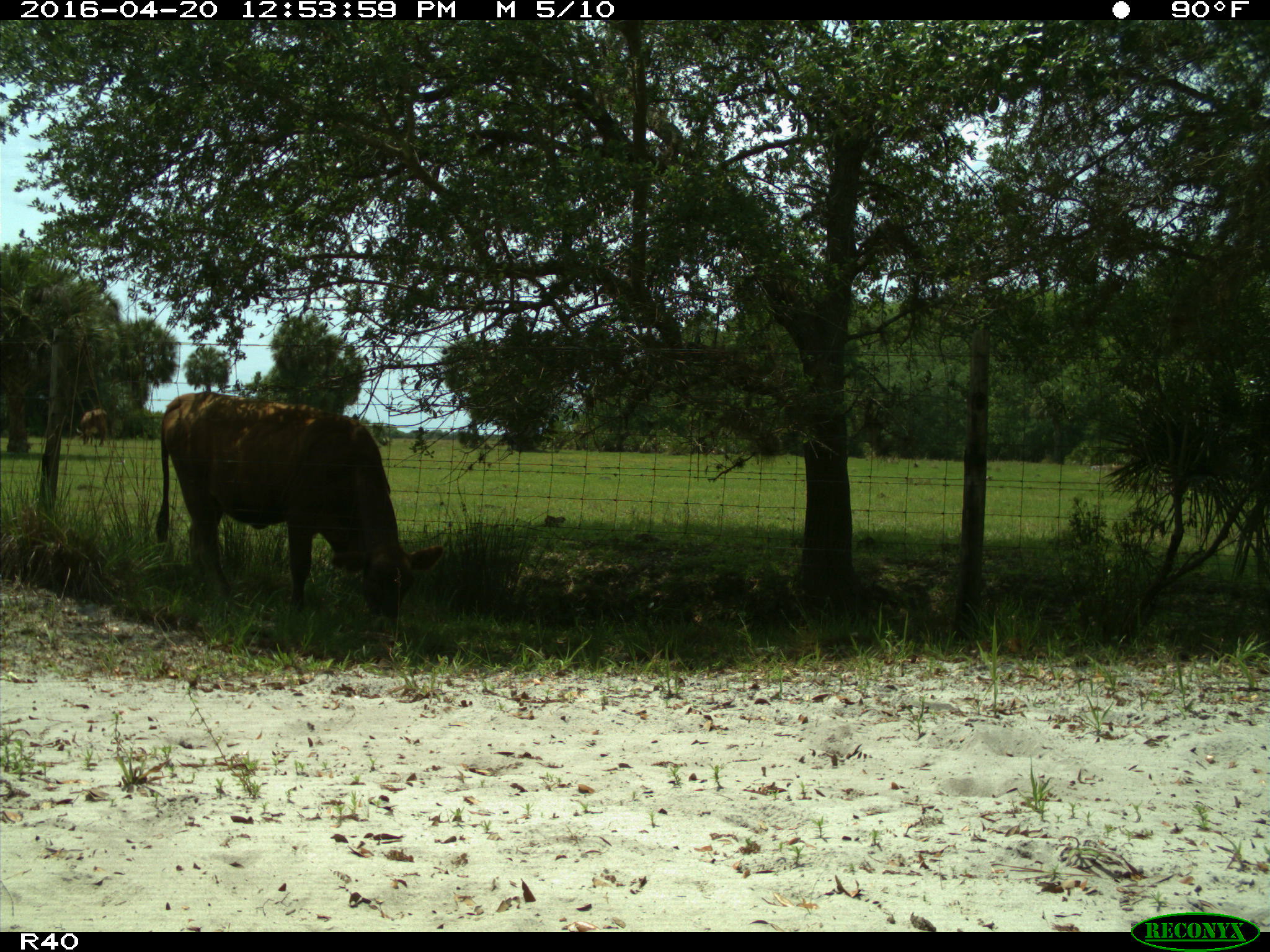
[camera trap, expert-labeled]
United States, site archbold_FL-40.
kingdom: Animalia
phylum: Chordata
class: Mammalia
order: Artiodactyla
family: Bovidae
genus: Bos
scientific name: Bos taurus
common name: domestic cow